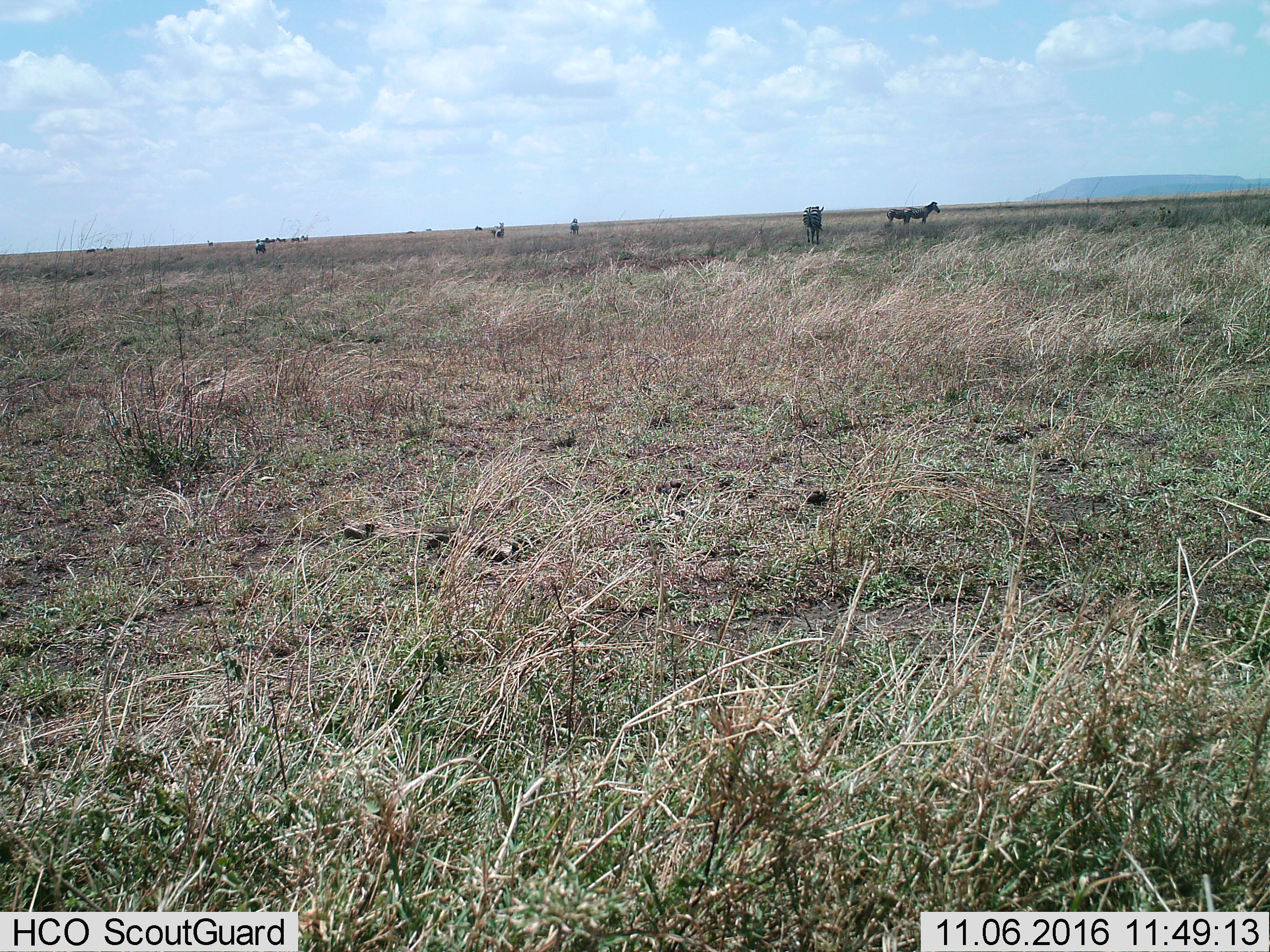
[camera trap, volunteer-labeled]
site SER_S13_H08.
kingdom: Animalia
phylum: Chordata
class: Mammalia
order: Perissodactyla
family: Equidae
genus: Equus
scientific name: Equus quagga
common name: plains zebra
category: zebraplains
Zebraplains (plains zebra) (Equus quagga), count 6. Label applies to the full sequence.